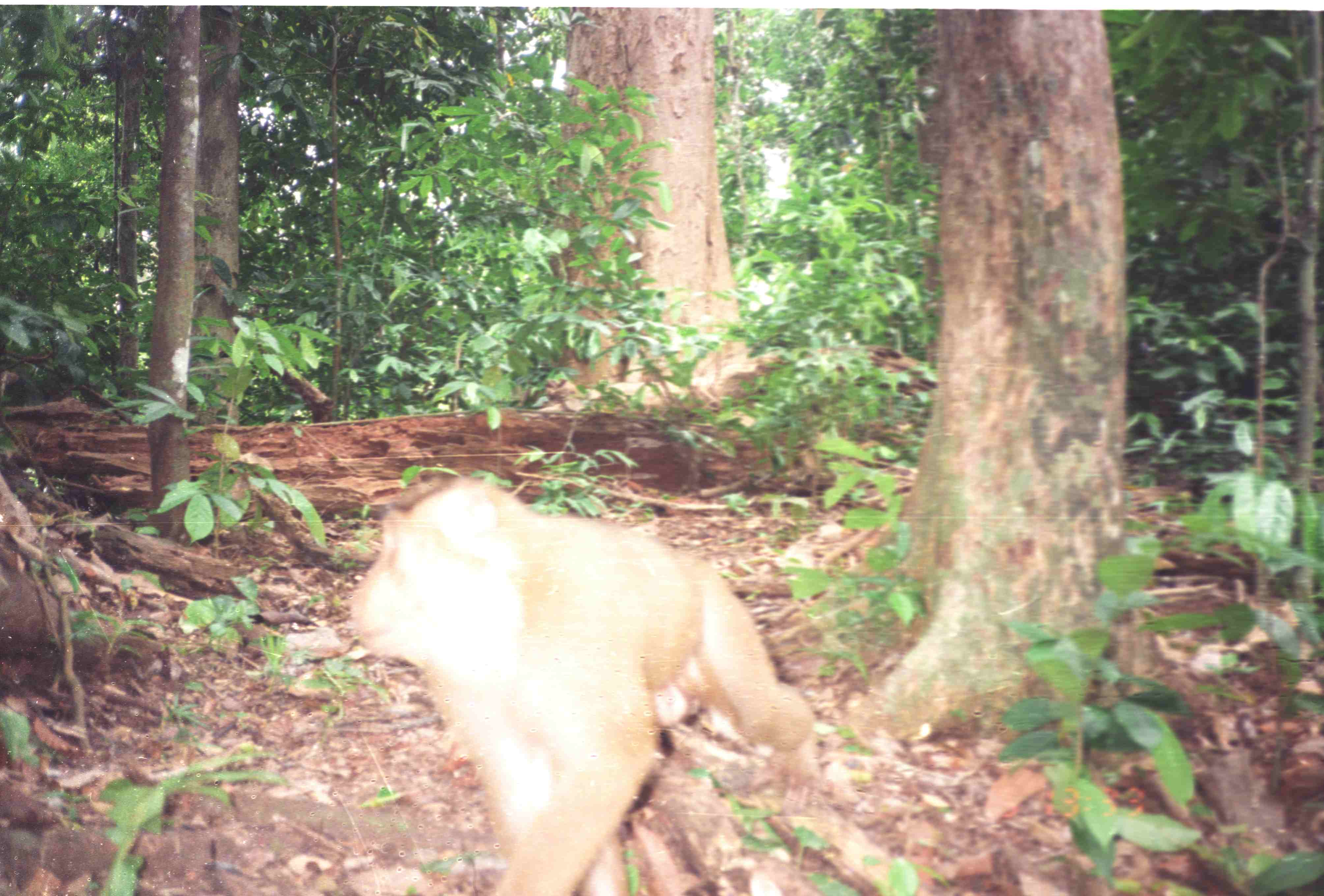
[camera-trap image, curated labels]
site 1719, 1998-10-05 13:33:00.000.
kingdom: Animalia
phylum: Chordata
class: Mammalia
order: Primates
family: Cercopithecidae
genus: Macaca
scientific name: Macaca nemestrina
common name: southern pig-tailed macaque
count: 1